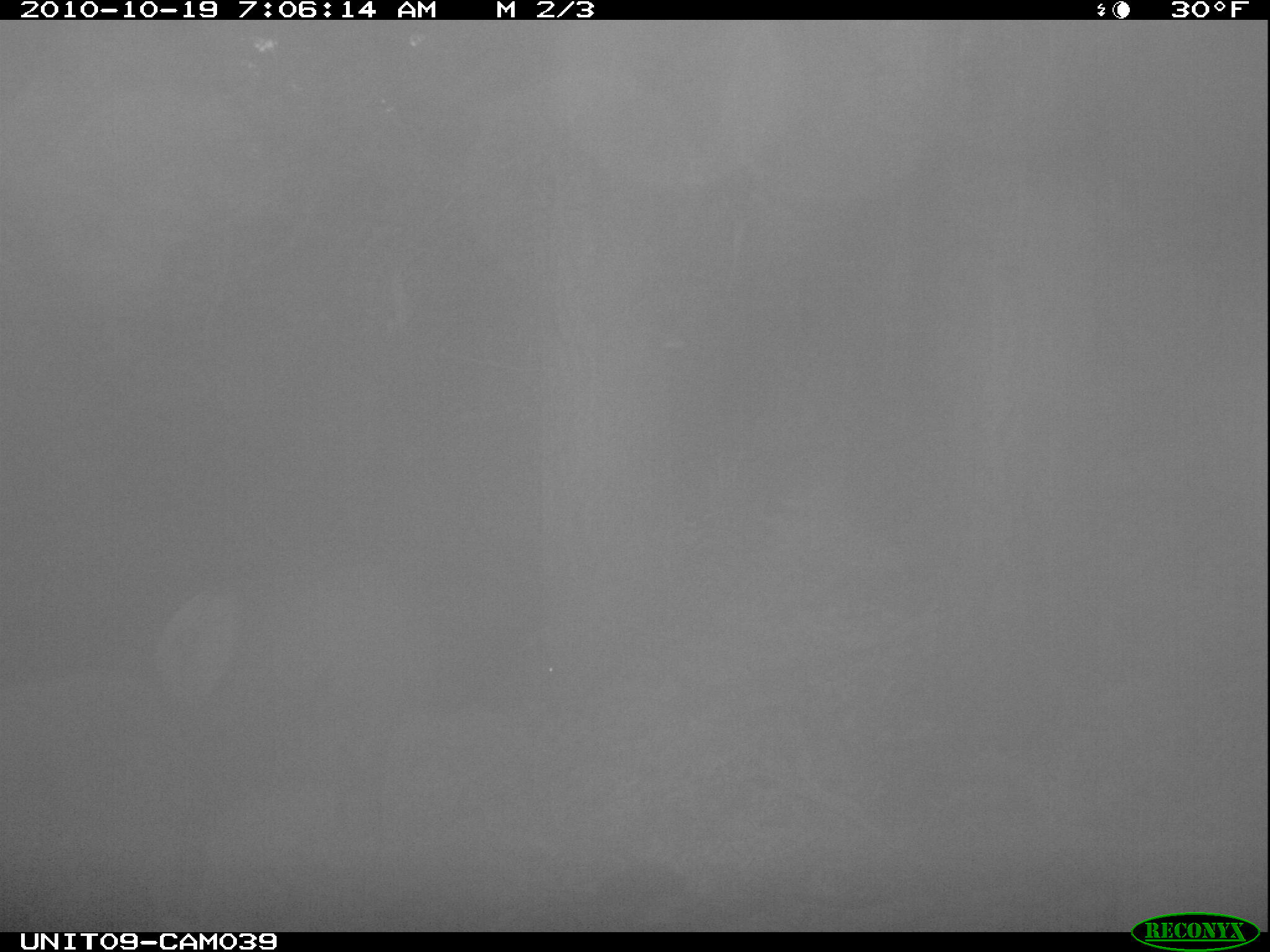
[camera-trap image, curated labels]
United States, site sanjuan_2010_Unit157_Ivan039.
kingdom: Animalia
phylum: Chordata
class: Mammalia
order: Artiodactyla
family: Cervidae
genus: Cervus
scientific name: Cervus elaphus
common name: red deer